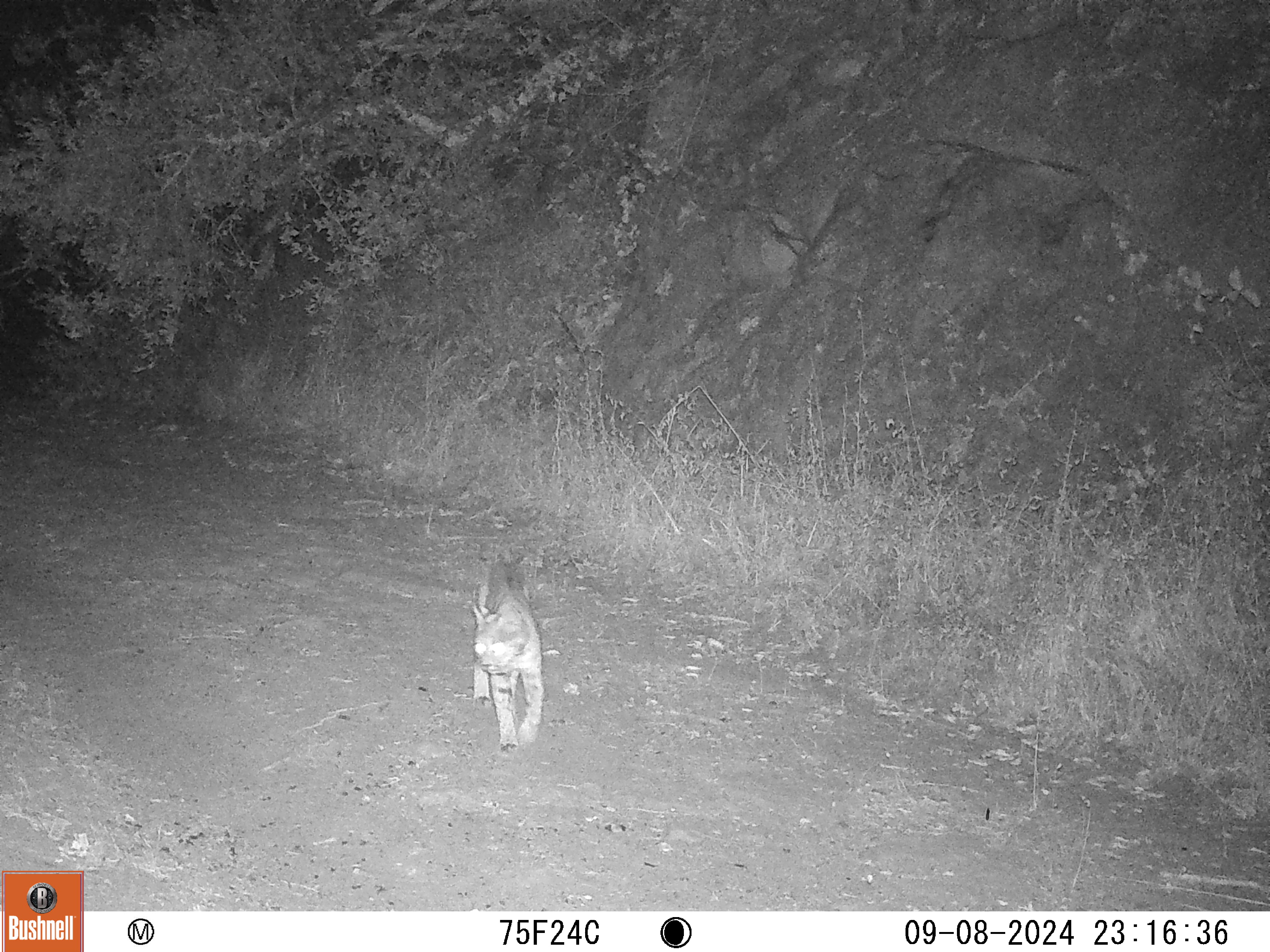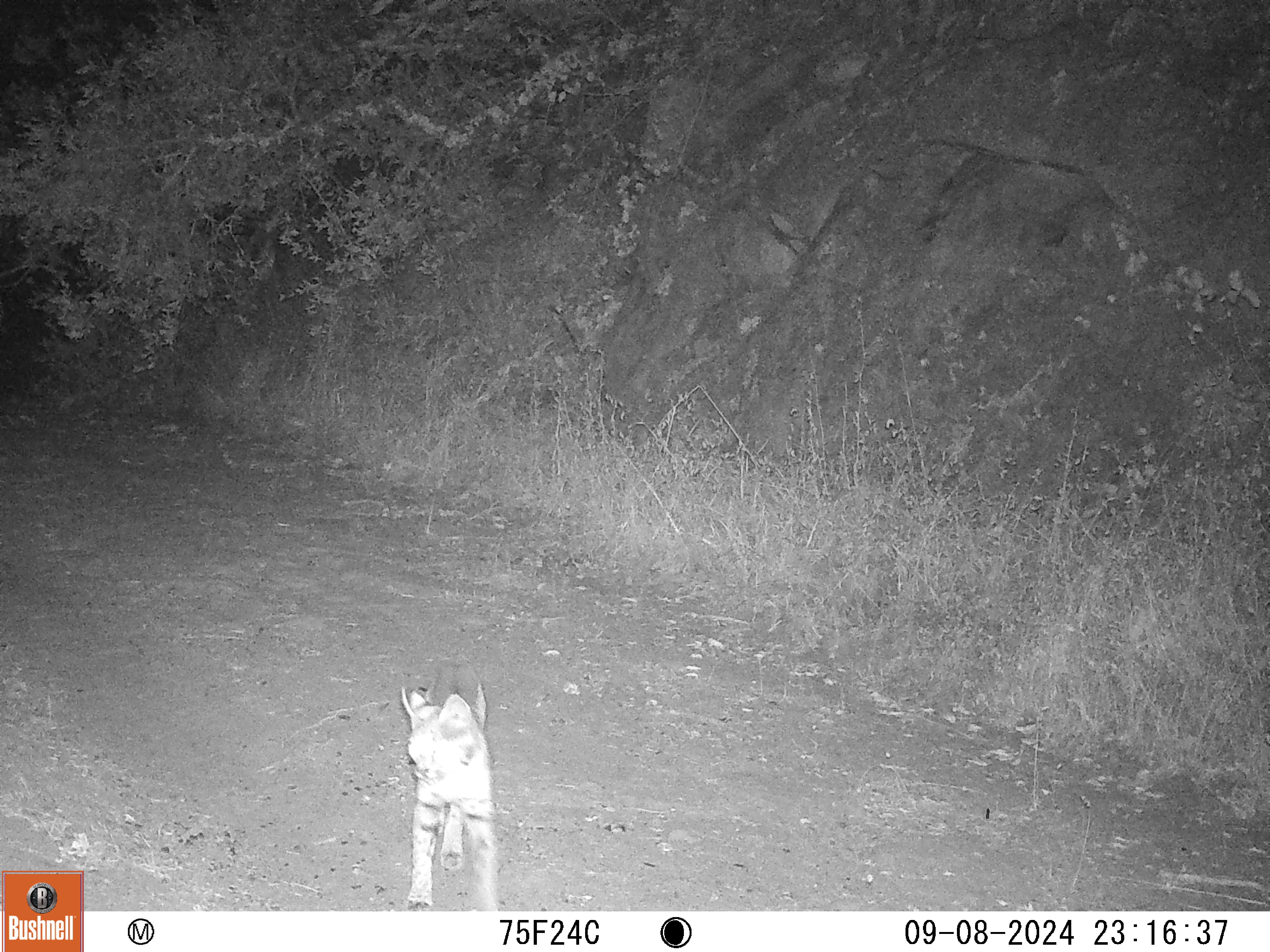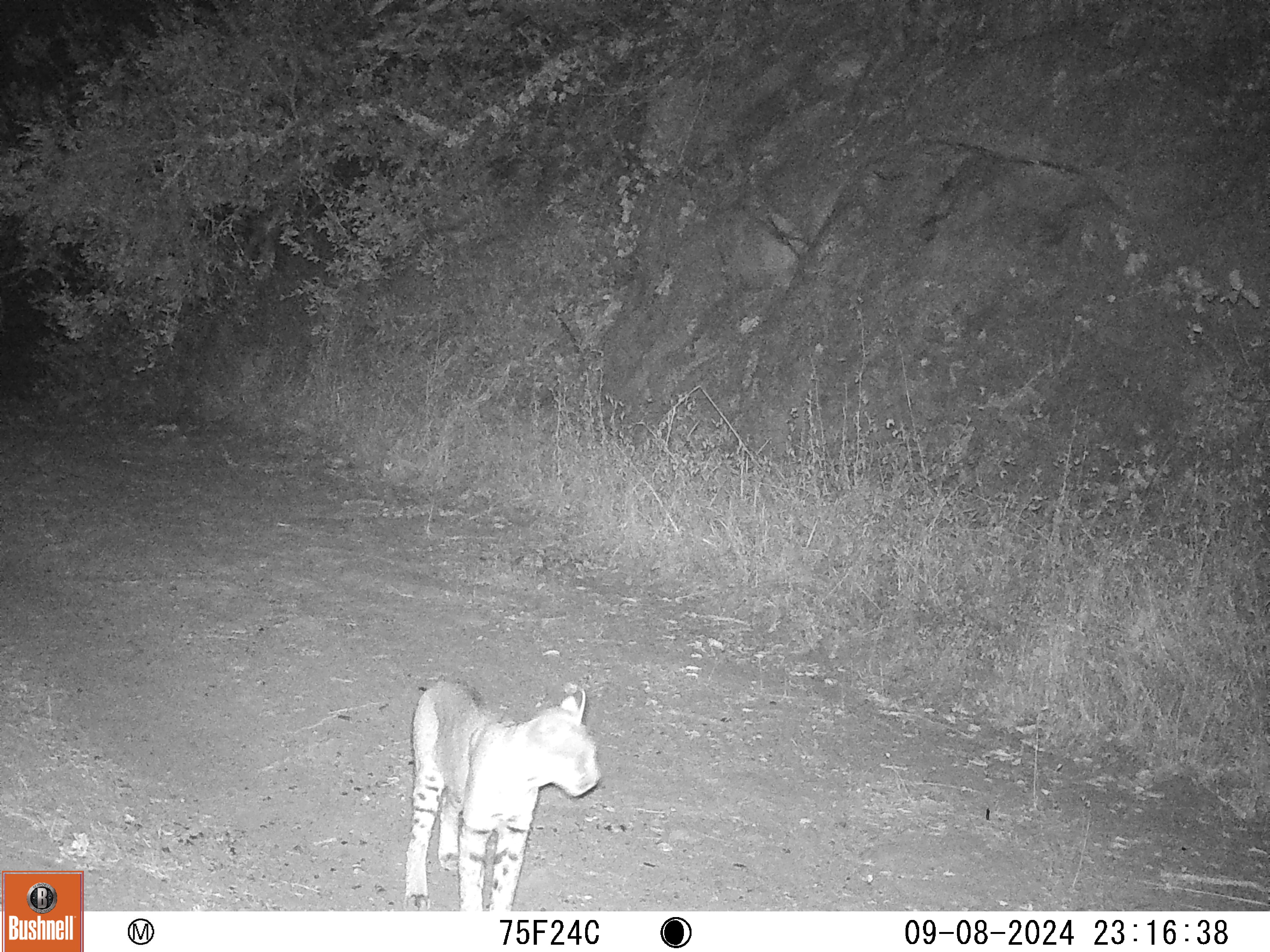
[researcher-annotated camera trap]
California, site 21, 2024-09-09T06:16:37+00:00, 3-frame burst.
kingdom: Animalia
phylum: Chordata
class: Mammalia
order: Carnivora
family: Felidae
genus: Lynx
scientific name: Lynx rufus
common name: bobcat